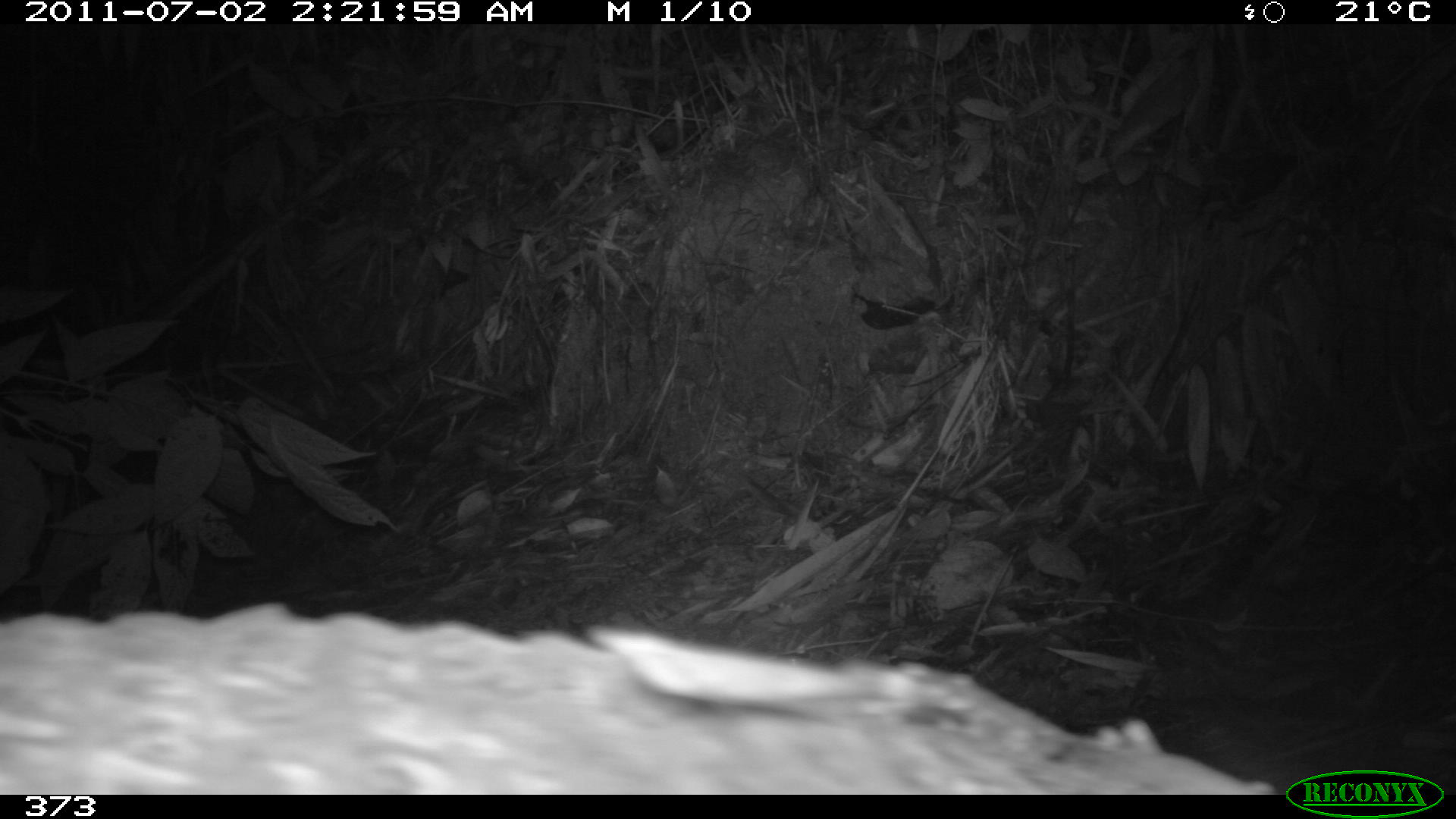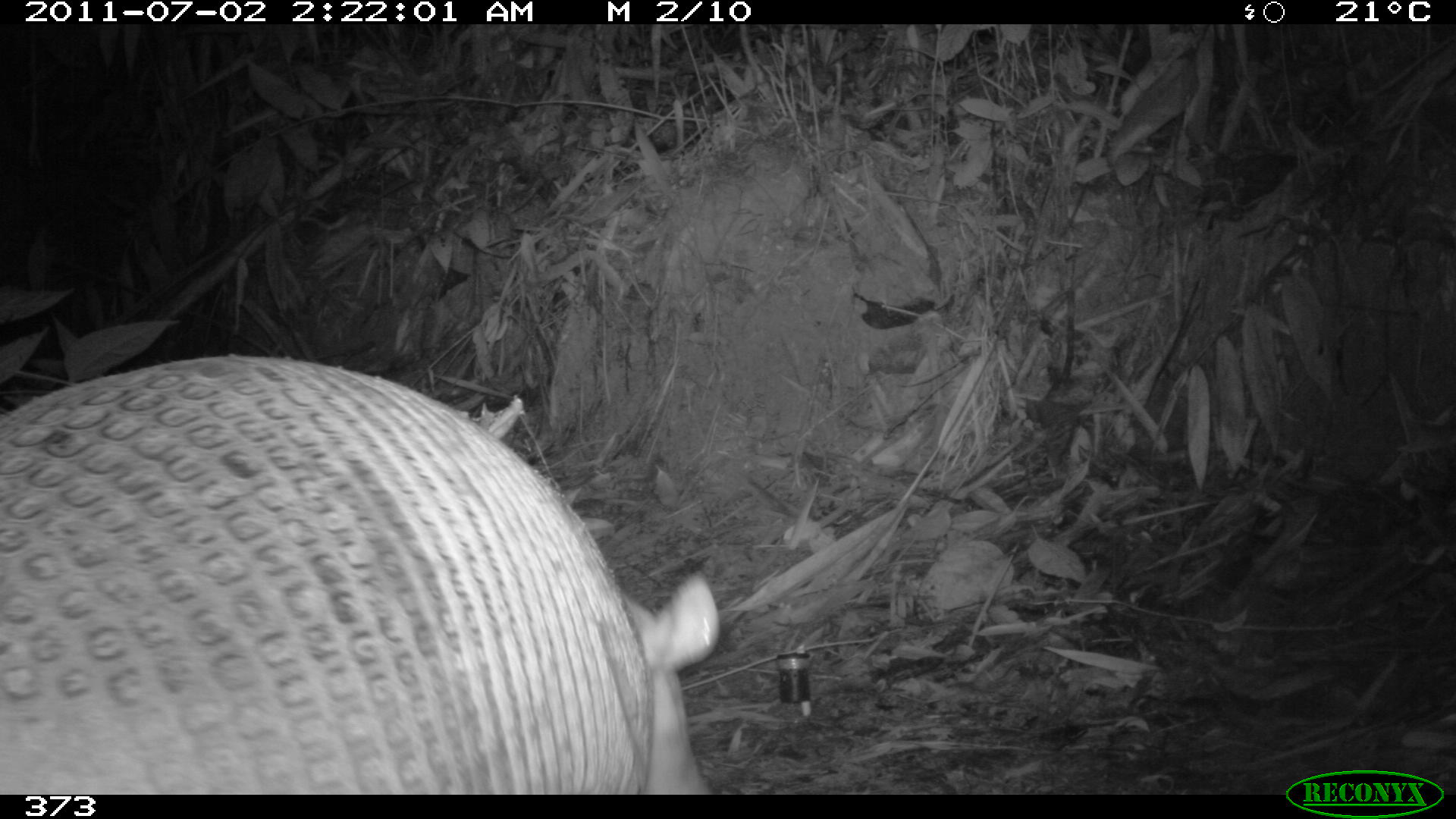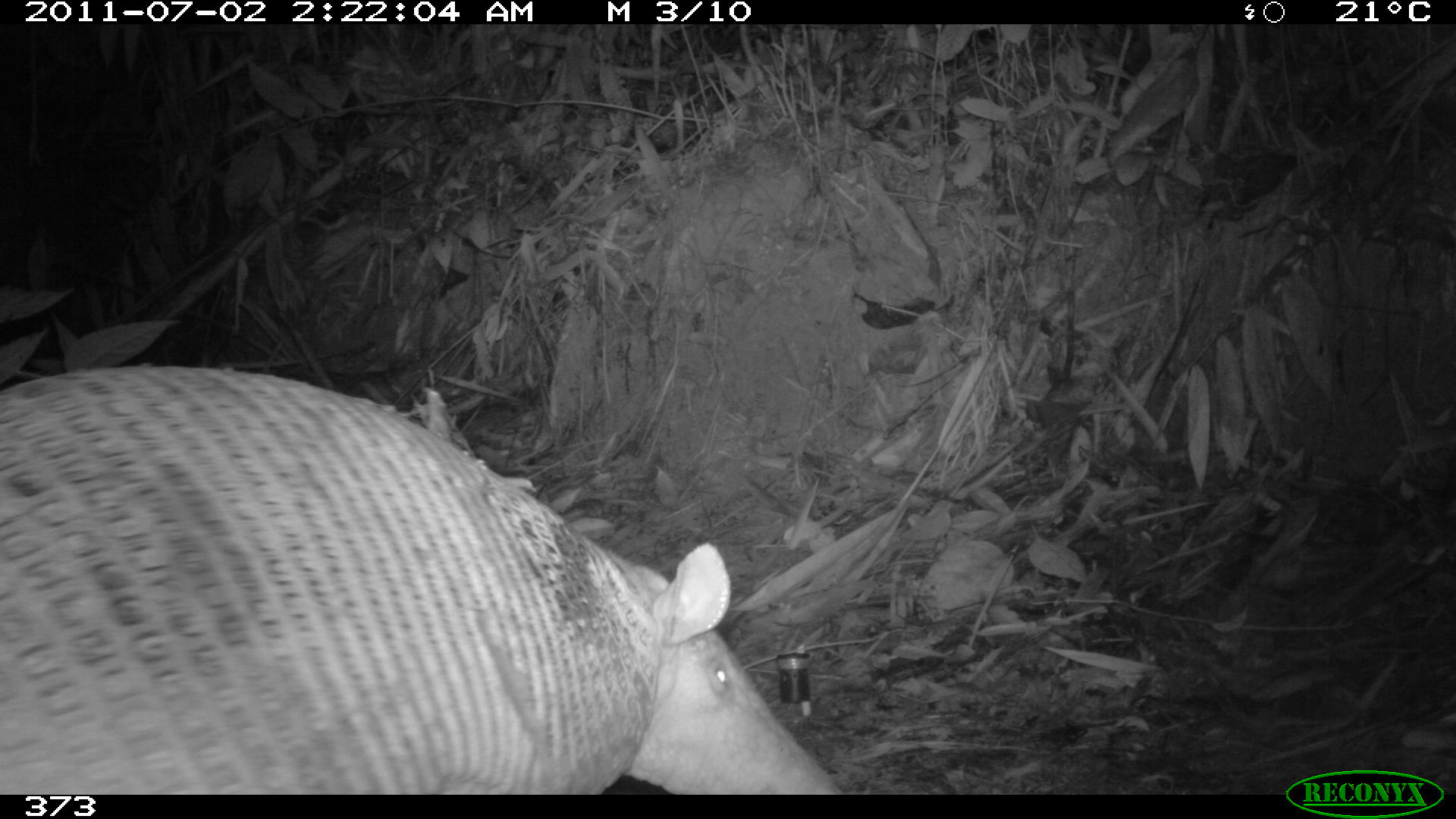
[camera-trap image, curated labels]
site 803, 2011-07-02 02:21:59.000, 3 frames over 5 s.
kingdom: Animalia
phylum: Chordata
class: Mammalia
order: Cingulata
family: Chlamyphoridae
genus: Priodontes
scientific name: Priodontes maximus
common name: giant armadillo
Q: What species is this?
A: Priodontes maximus (giant armadillo).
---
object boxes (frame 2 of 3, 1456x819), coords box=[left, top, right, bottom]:
priodontes maximus: box=[0, 353, 719, 794]